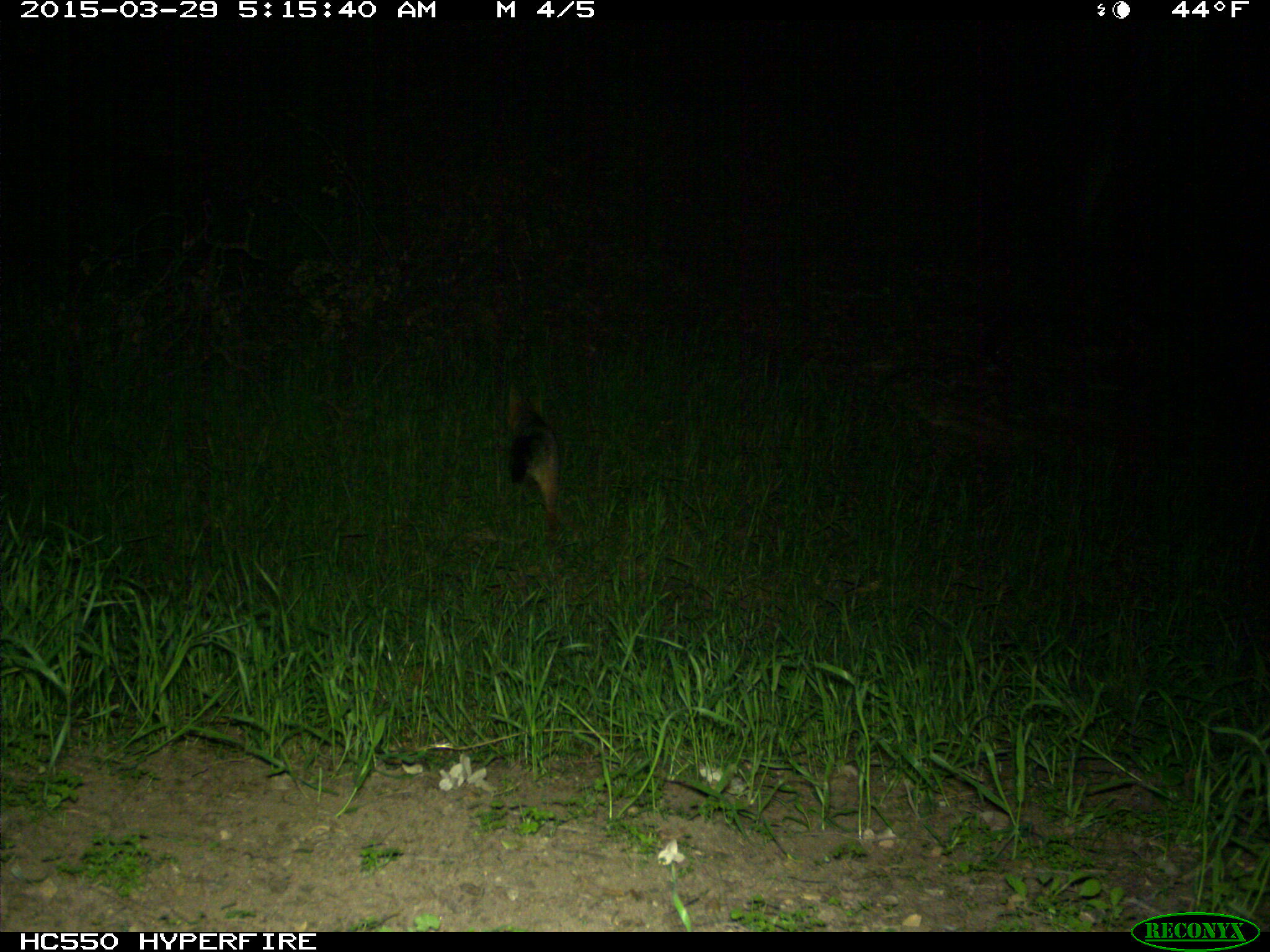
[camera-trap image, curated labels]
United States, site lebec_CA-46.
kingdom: Animalia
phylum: Chordata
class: Mammalia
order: Carnivora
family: Canidae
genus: Urocyon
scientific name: Urocyon cinereoargenteus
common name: gray fox